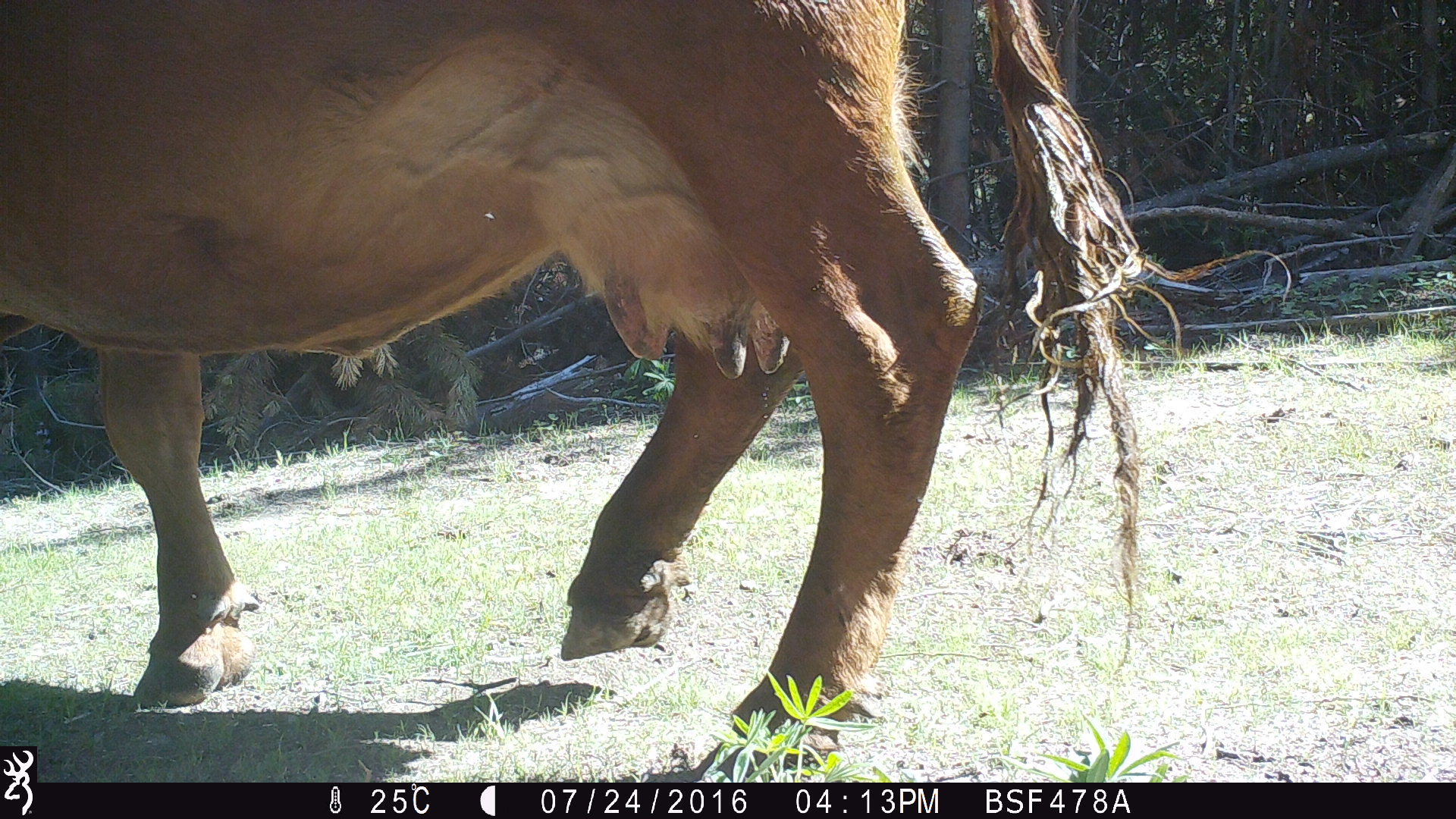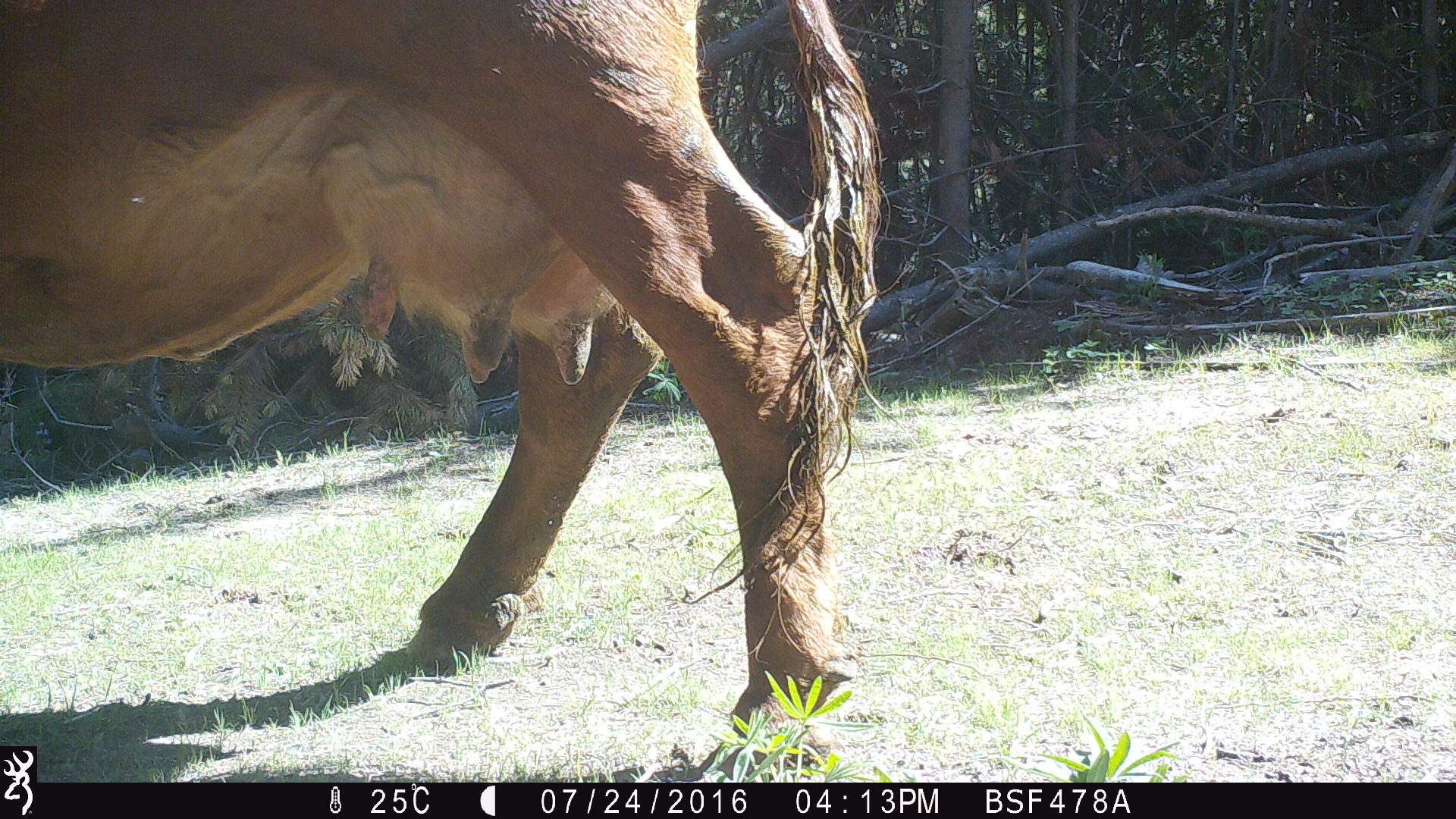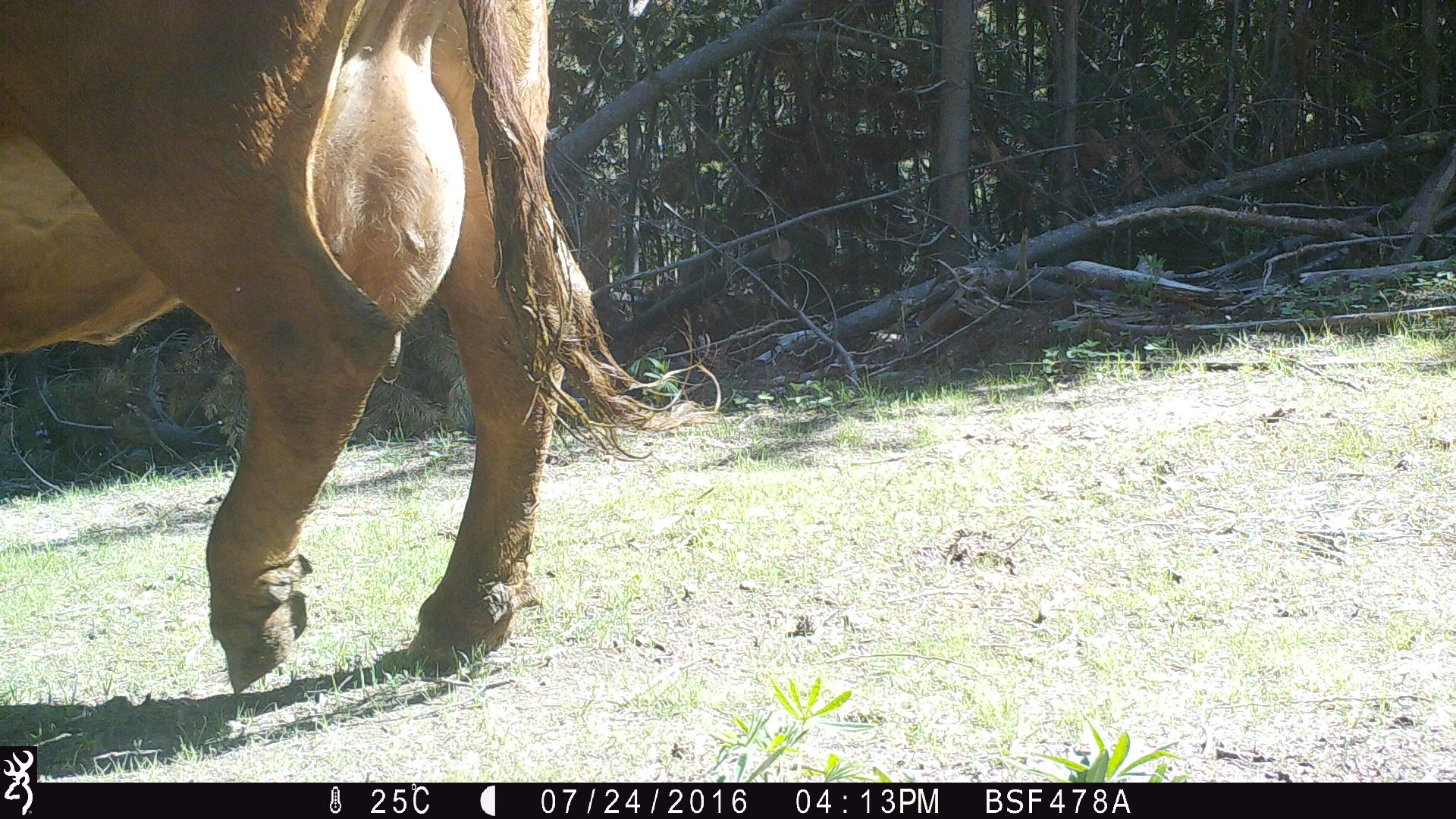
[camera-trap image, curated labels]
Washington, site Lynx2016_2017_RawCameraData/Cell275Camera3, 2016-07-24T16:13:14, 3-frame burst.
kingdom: Animalia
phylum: Chordata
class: Mammalia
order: Artiodactyla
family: Bovidae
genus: Bos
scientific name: Bos taurus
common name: domestic cattle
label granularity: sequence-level